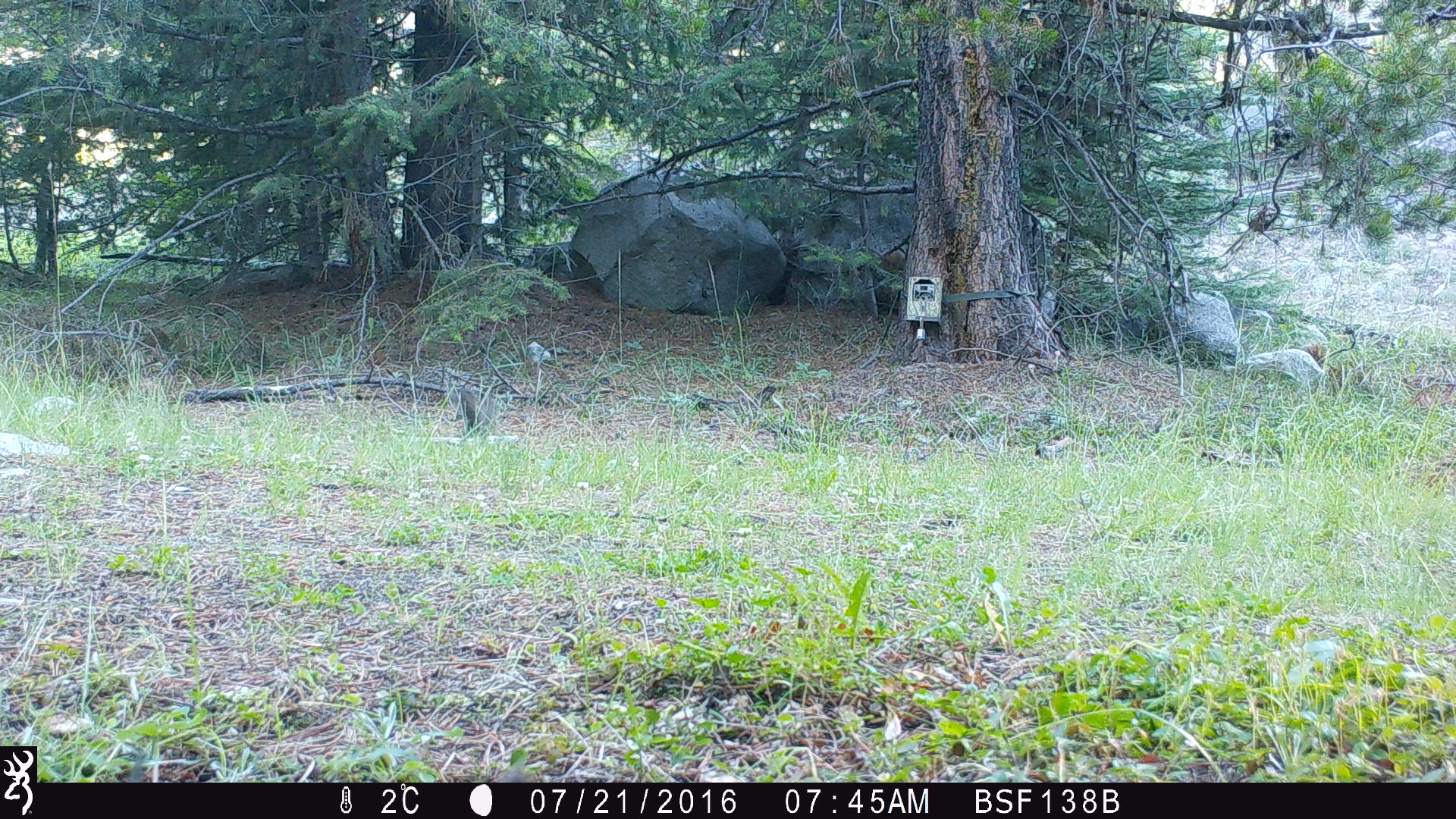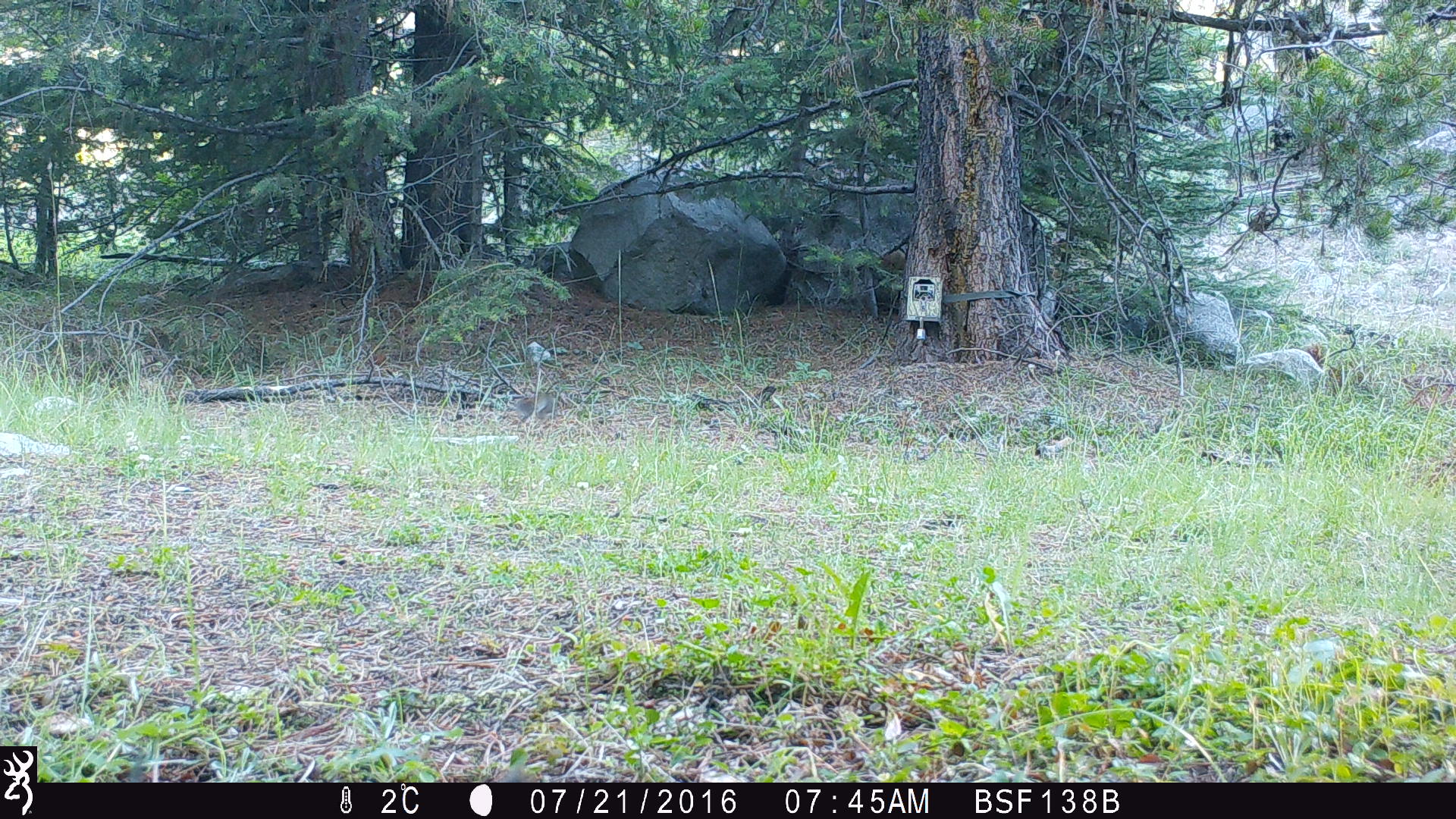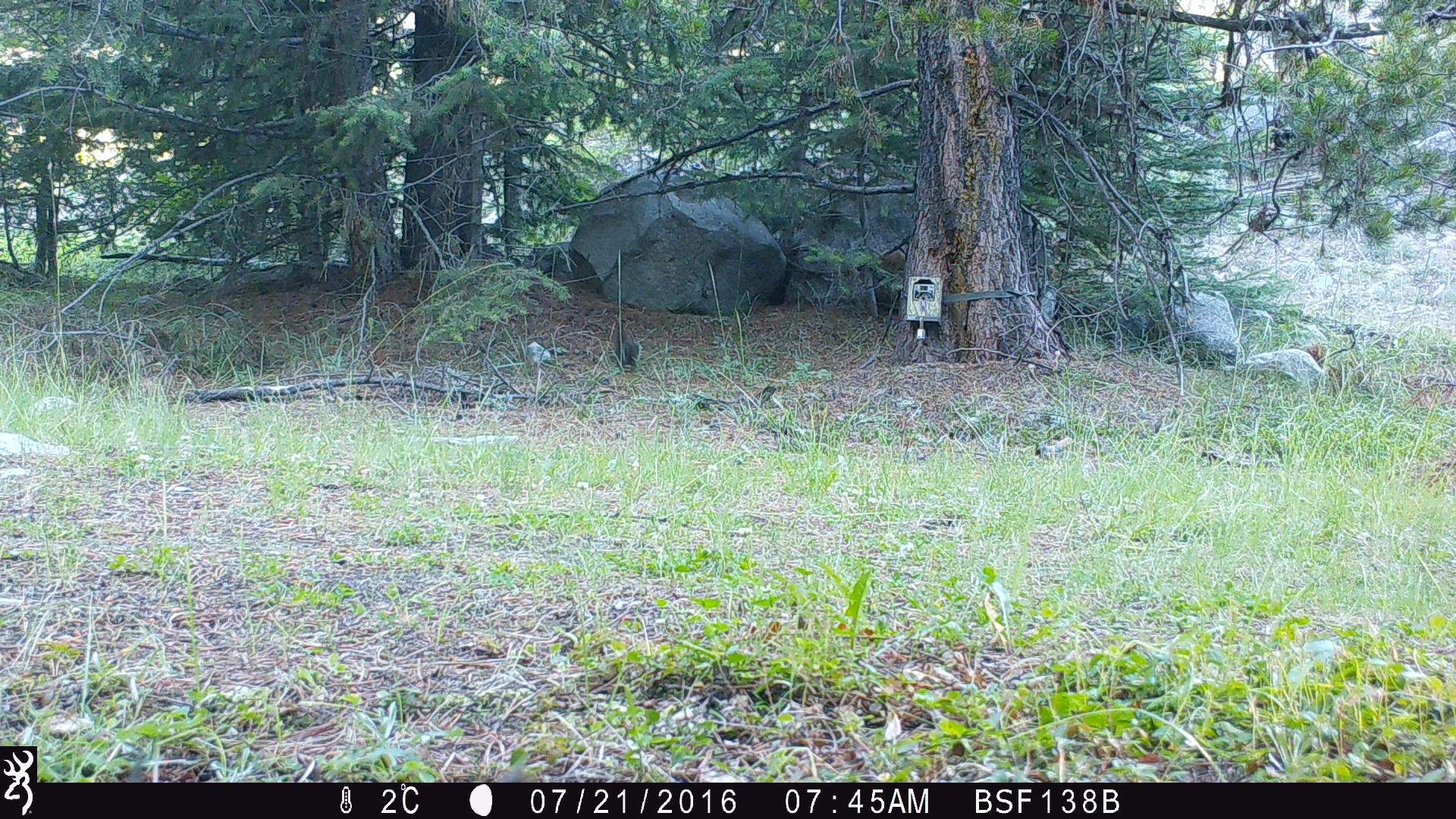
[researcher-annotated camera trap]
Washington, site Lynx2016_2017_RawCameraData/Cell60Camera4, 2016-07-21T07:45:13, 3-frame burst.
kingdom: Animalia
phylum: Chordata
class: Mammalia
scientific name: Mammalia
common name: small mammal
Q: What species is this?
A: Small mammal (Mammalia).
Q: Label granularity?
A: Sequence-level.